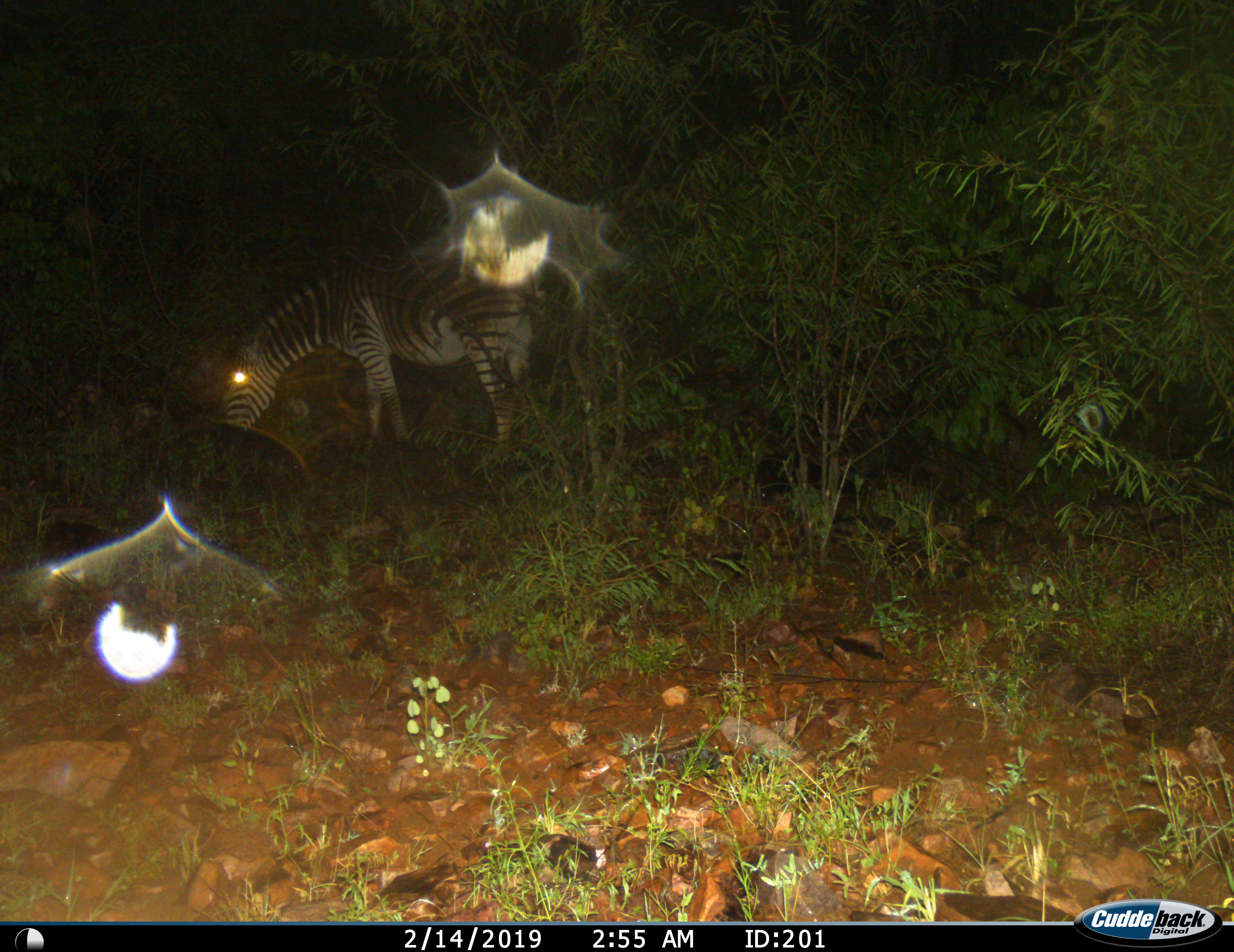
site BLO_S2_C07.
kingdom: Animalia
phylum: Chordata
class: Mammalia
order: Perissodactyla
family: Equidae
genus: Equus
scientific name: Equus quagga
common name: plains zebra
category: zebraplains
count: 1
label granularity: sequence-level